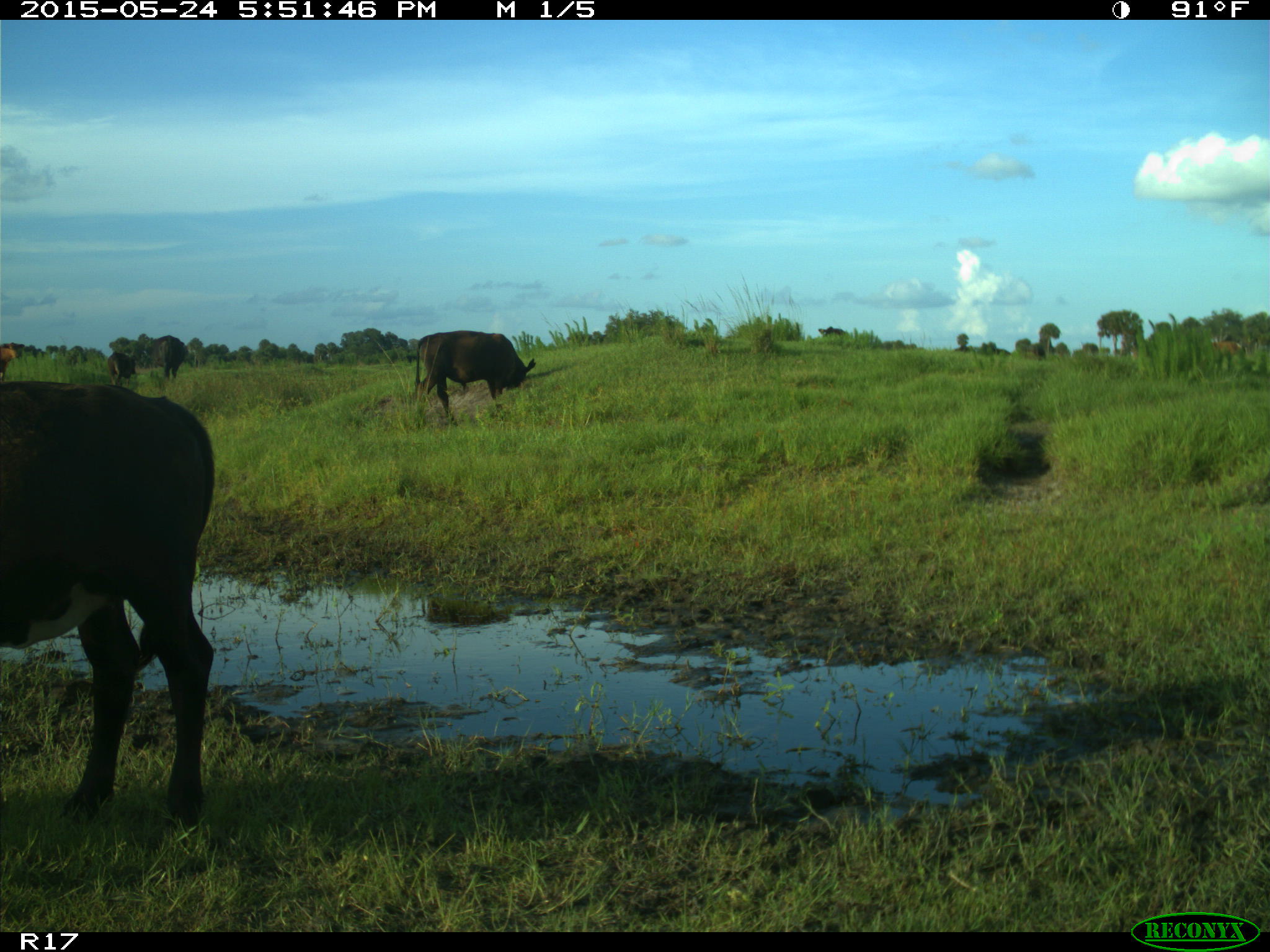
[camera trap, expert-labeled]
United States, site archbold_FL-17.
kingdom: Animalia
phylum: Chordata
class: Mammalia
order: Artiodactyla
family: Bovidae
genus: Bos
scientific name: Bos taurus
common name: domestic cow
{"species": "Bos taurus (domestic cow)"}